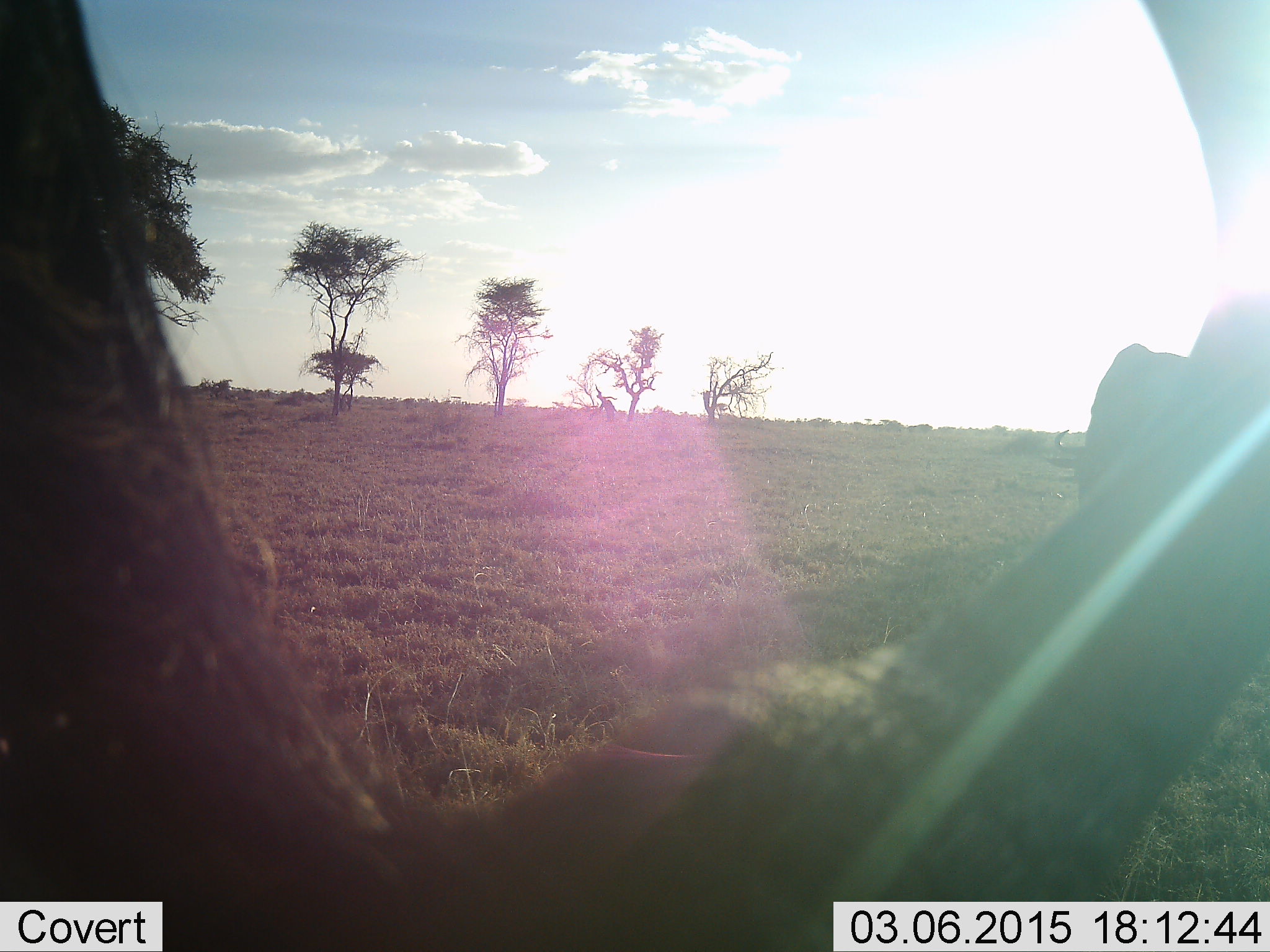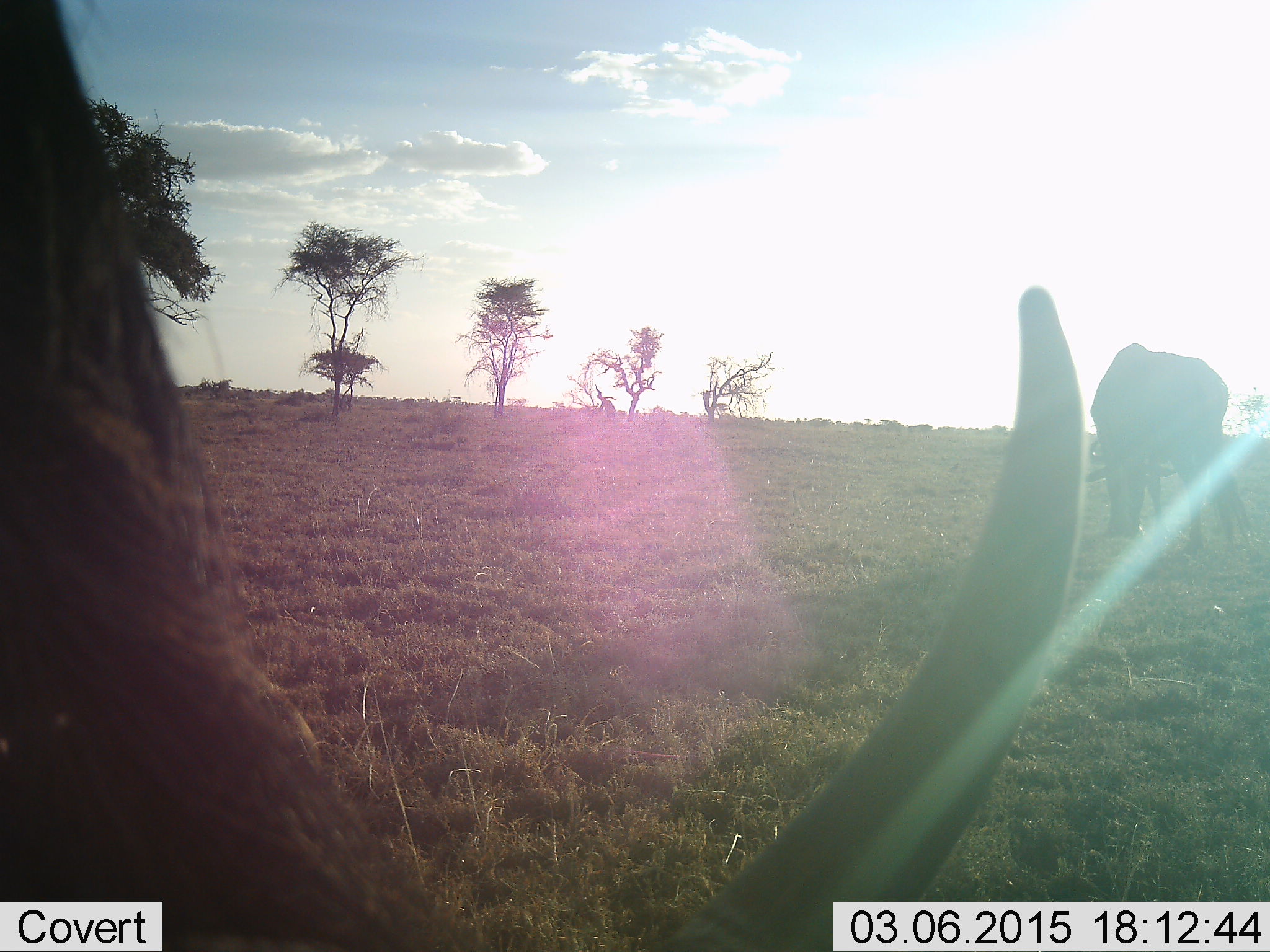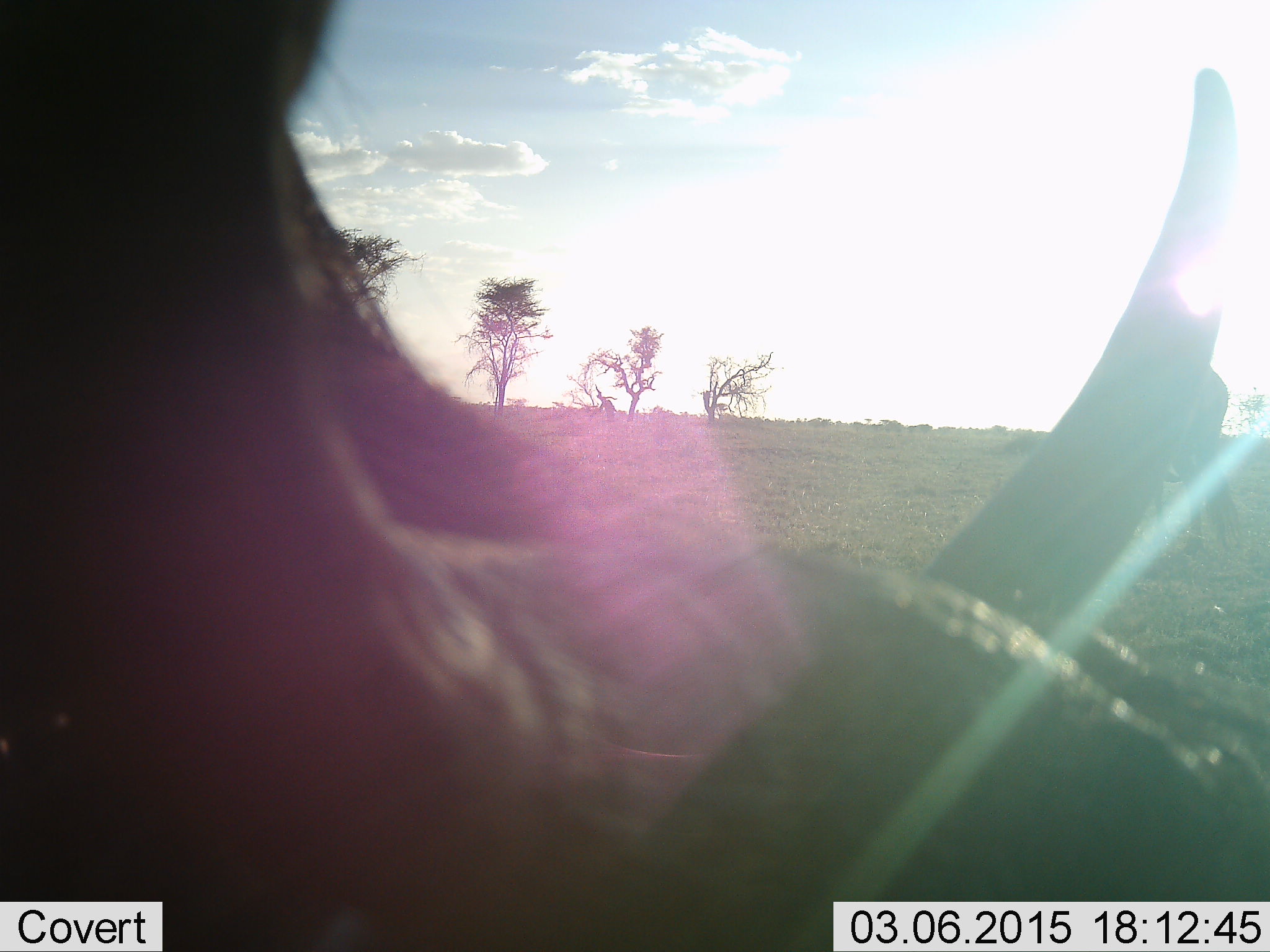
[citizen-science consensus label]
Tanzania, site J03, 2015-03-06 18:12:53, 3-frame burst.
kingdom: Animalia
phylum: Chordata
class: Mammalia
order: Artiodactyla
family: Bovidae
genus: Connochaetes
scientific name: Connochaetes taurinus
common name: blue wildebeest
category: wildebeest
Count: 2.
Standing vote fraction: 50%.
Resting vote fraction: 8%.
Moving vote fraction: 8%.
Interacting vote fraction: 0%.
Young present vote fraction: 0%.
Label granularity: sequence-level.